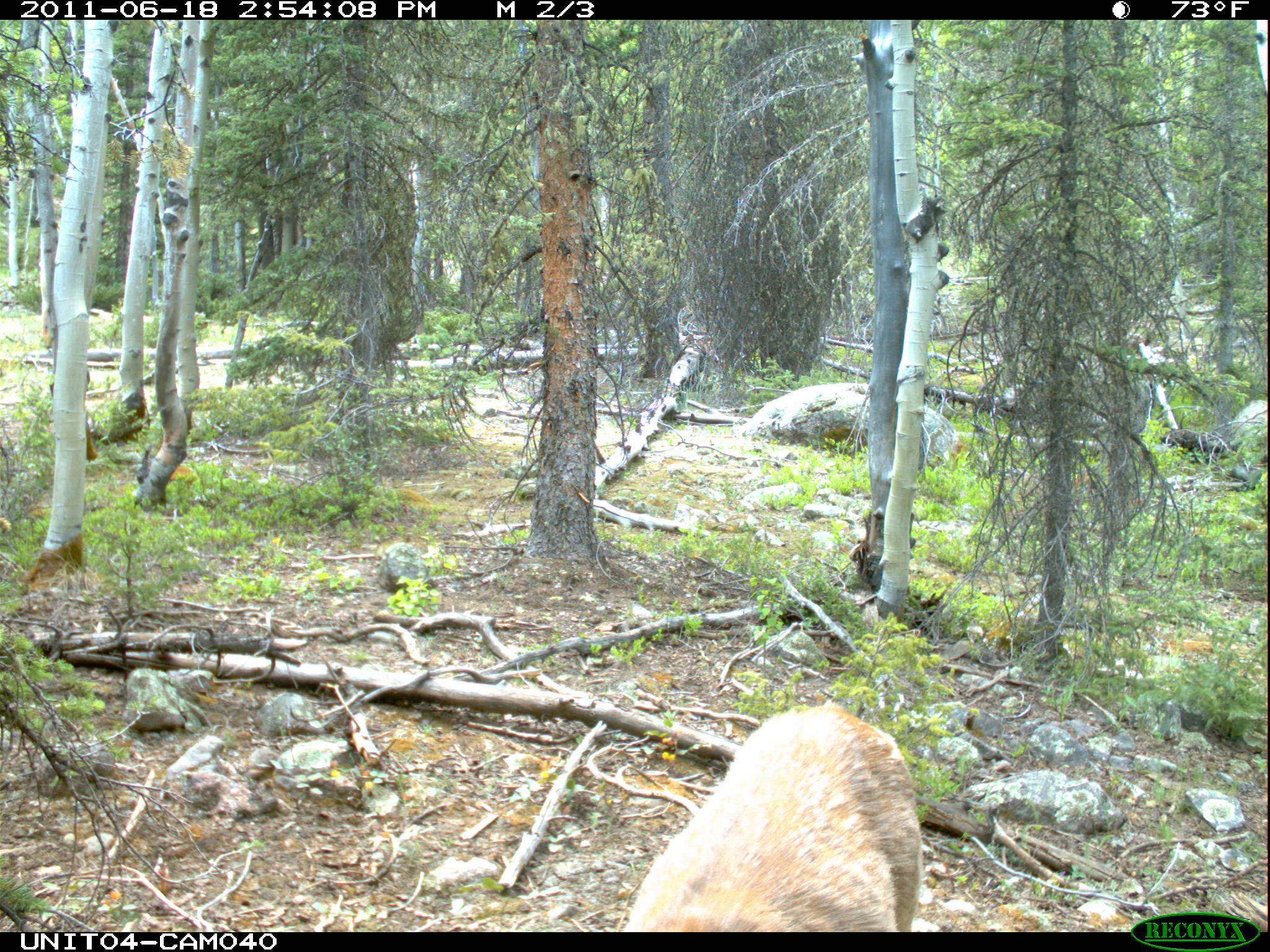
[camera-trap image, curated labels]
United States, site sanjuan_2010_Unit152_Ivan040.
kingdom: Animalia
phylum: Chordata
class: Mammalia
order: Artiodactyla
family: Cervidae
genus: Odocoileus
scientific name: Odocoileus hemionus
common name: mule deer